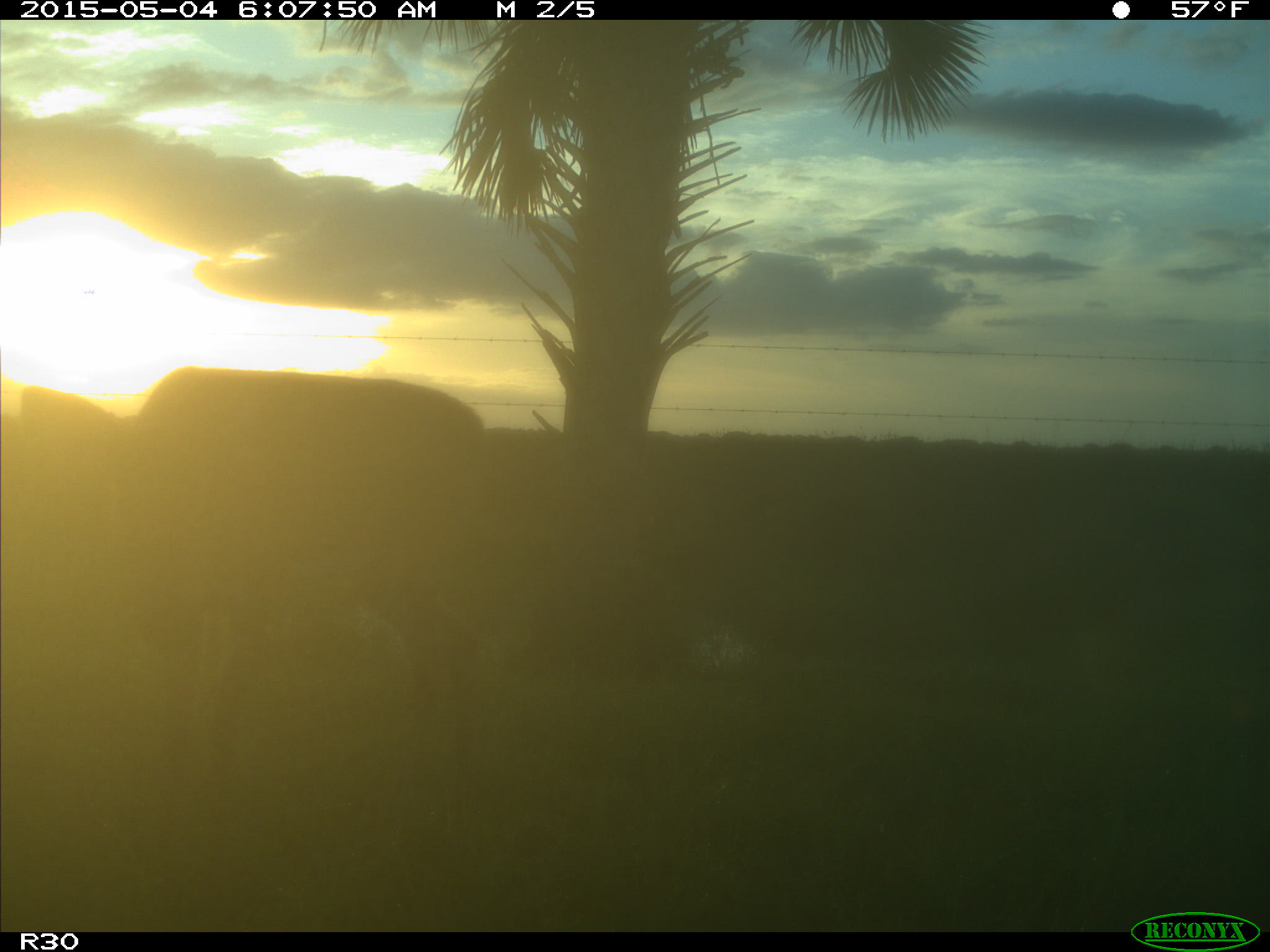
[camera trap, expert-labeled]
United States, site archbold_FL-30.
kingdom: Animalia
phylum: Chordata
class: Mammalia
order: Artiodactyla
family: Cervidae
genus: Odocoileus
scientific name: Odocoileus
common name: deer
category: unidentified deer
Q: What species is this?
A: Unidentified deer (deer) (Odocoileus).